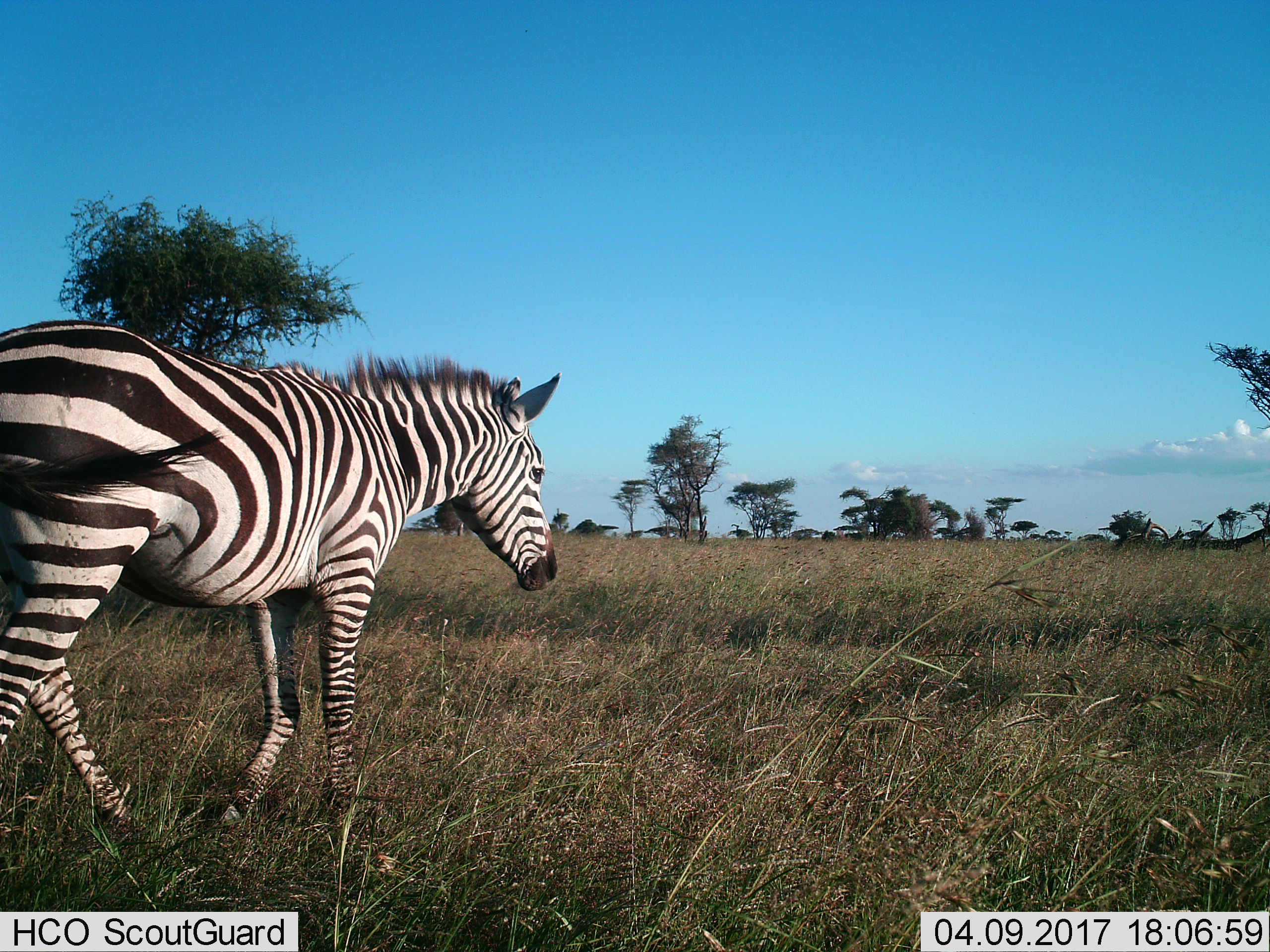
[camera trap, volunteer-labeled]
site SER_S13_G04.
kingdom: Animalia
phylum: Chordata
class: Mammalia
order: Perissodactyla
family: Equidae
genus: Equus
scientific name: Equus quagga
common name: plains zebra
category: zebraplains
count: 1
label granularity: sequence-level